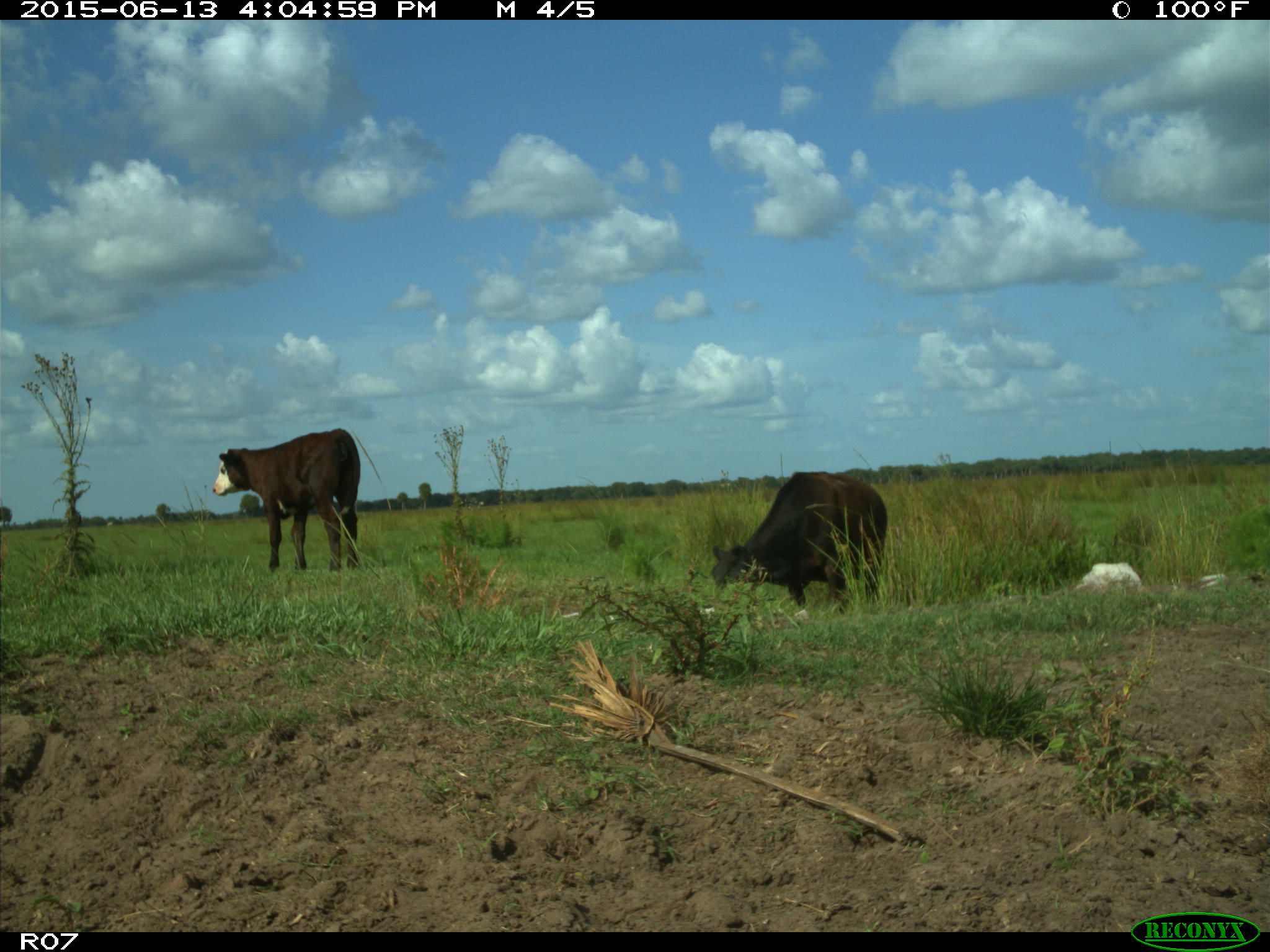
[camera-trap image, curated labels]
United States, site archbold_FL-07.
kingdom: Animalia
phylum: Chordata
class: Mammalia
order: Artiodactyla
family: Bovidae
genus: Bos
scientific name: Bos taurus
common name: domestic cow